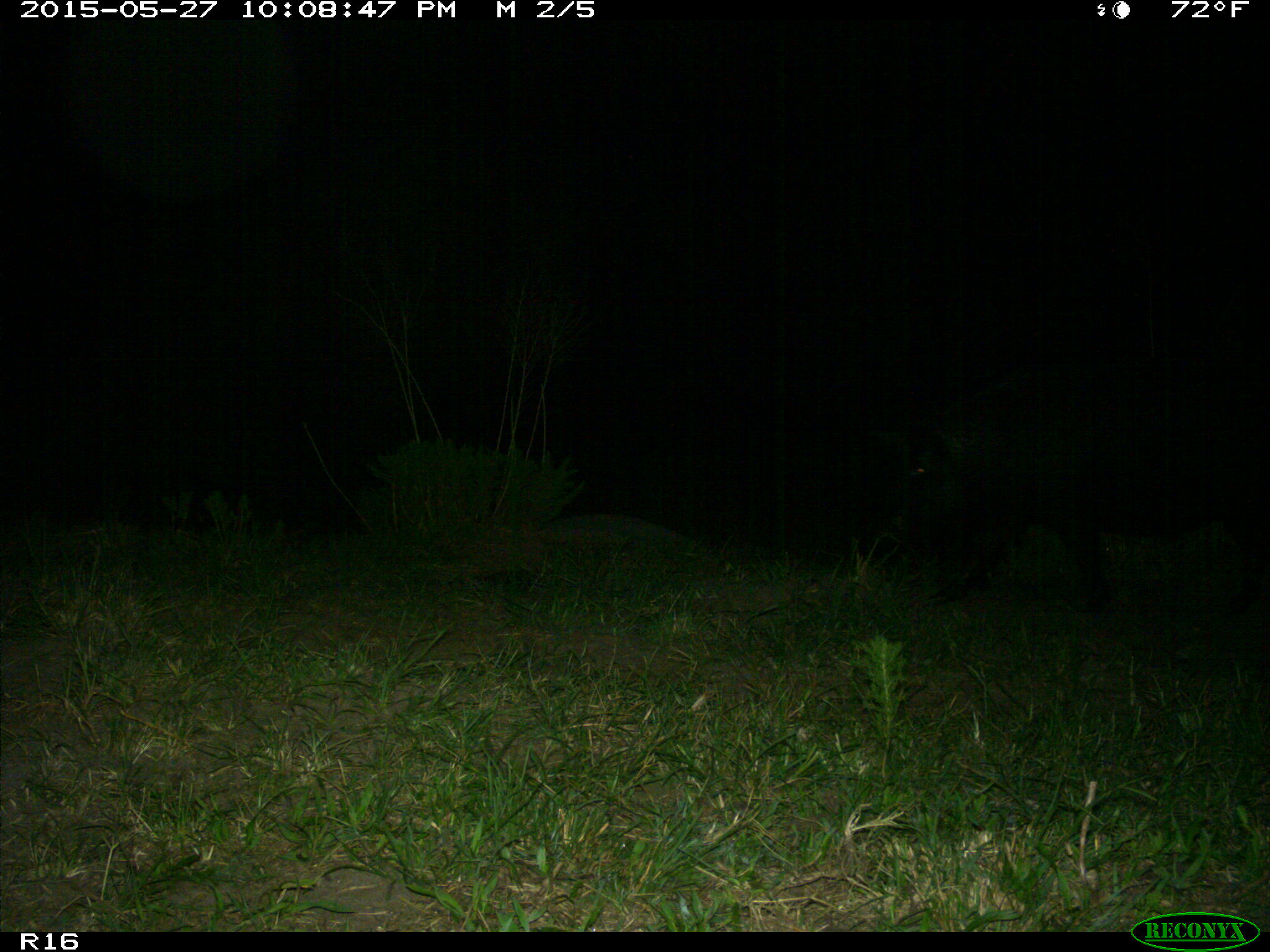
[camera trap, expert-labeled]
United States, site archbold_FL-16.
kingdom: Animalia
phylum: Chordata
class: Mammalia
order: Artiodactyla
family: Suidae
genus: Sus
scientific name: Sus scrofa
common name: wild boar